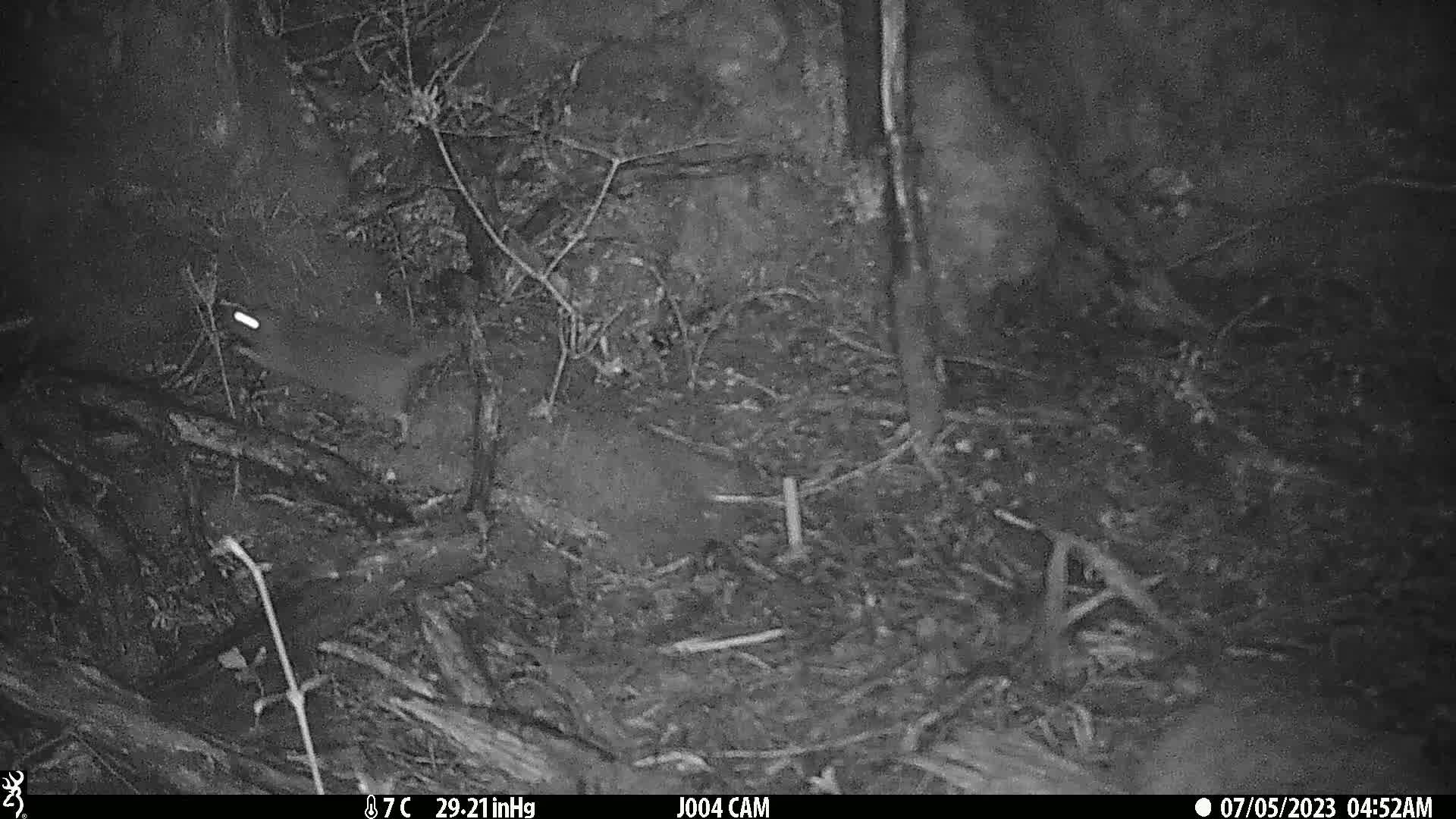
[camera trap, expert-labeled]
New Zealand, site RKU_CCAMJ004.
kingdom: Animalia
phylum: Chordata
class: Mammalia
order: Rodentia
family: Muridae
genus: Rattus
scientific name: Rattus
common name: rat